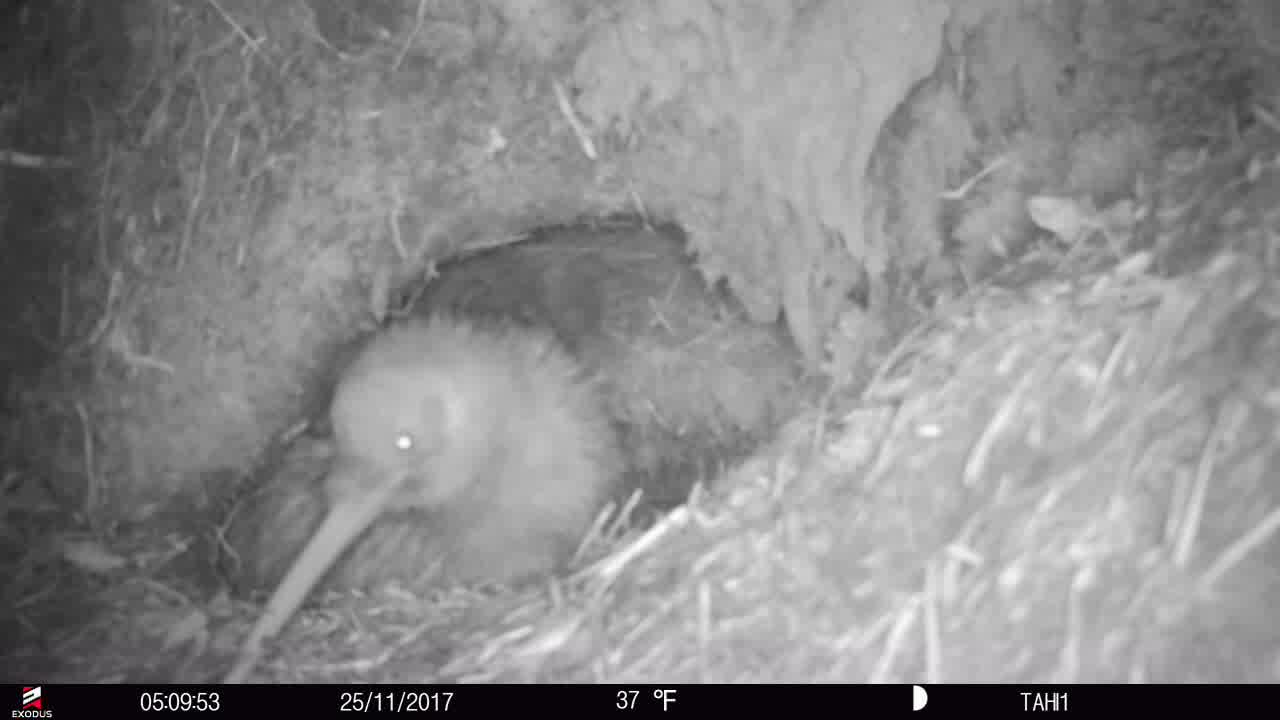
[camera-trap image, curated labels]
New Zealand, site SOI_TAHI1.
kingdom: Animalia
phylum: Chordata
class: Aves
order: Apterygiformes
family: Apterygidae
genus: Apteryx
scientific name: Apteryx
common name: kiwi